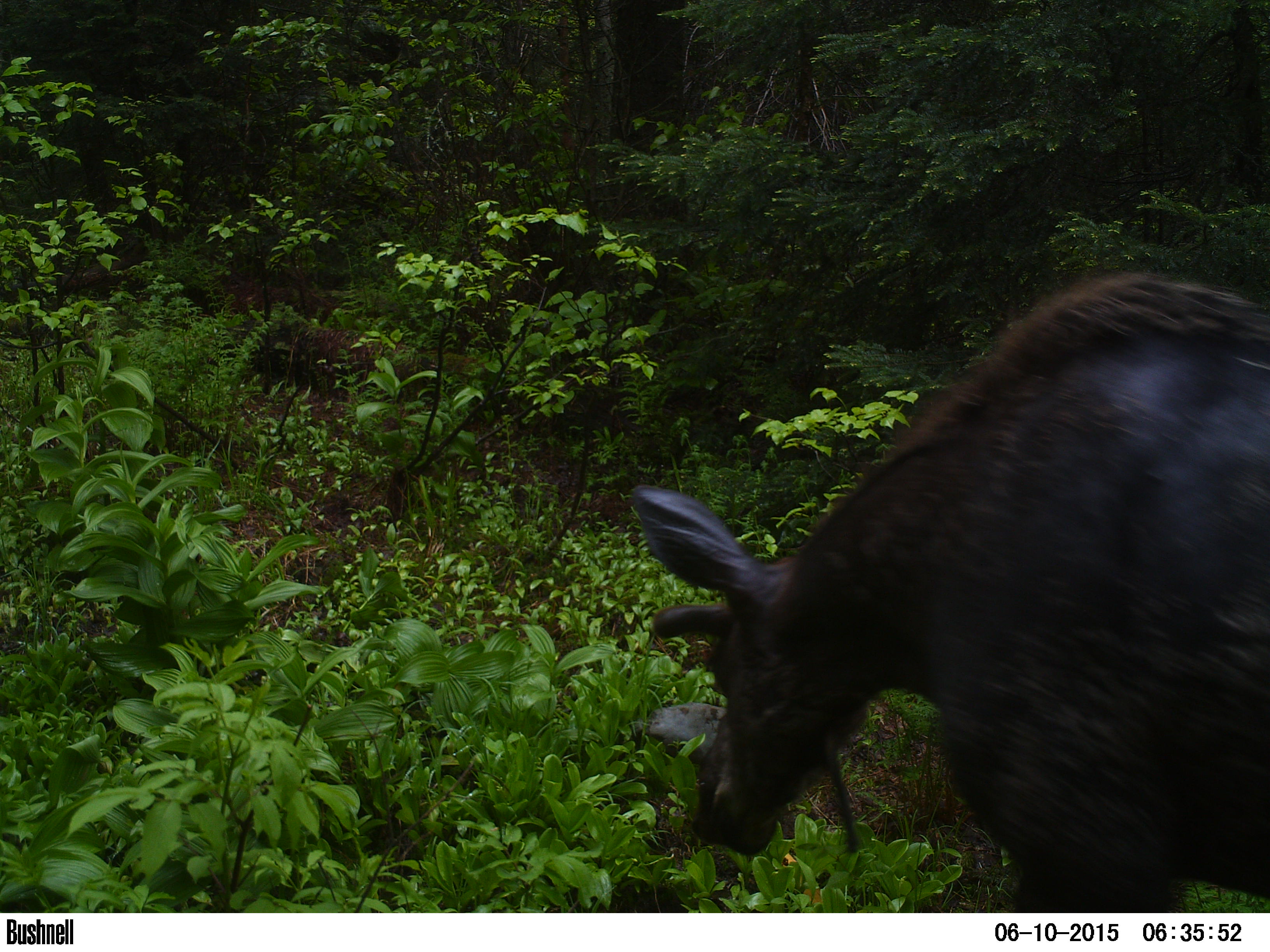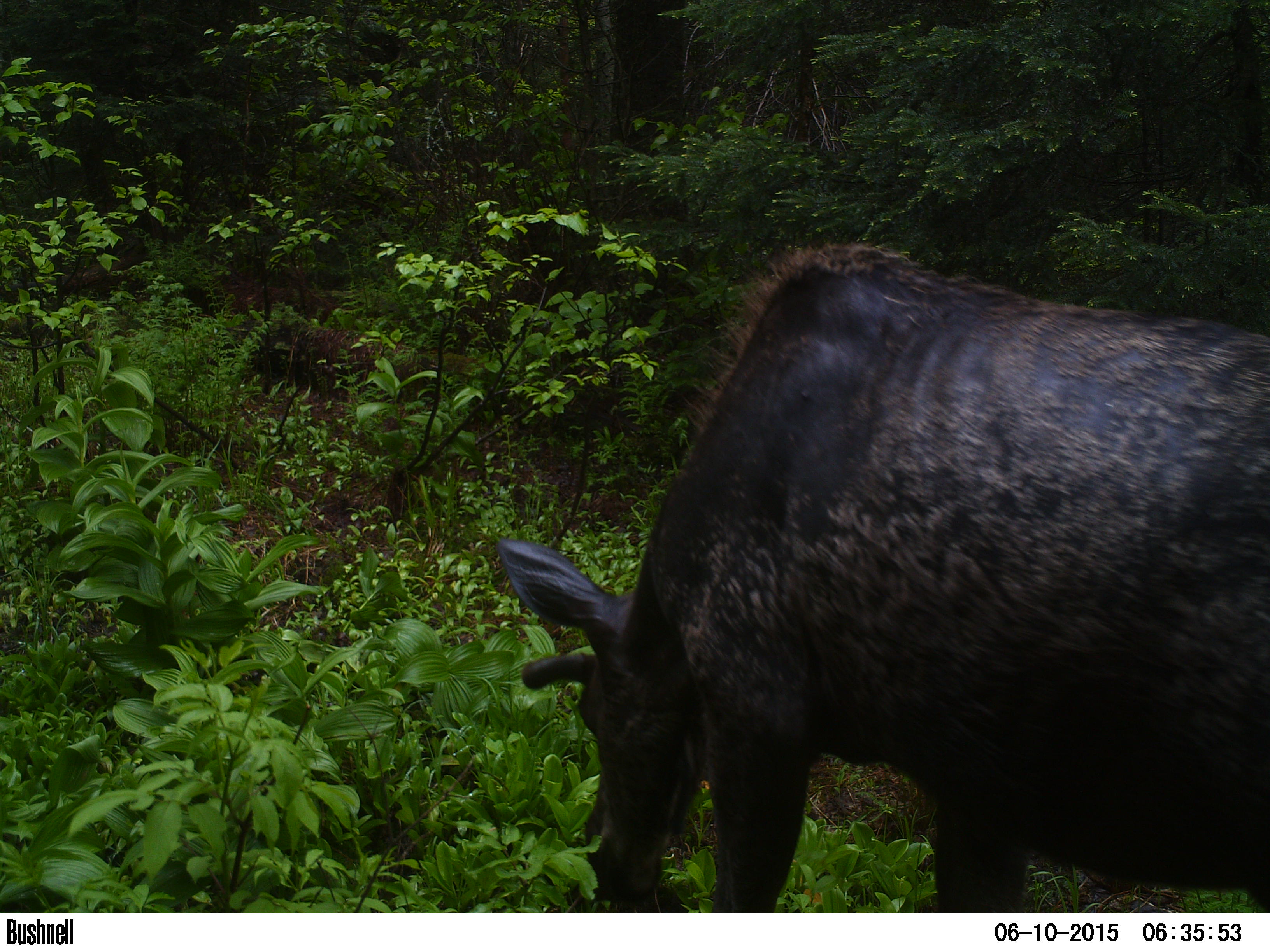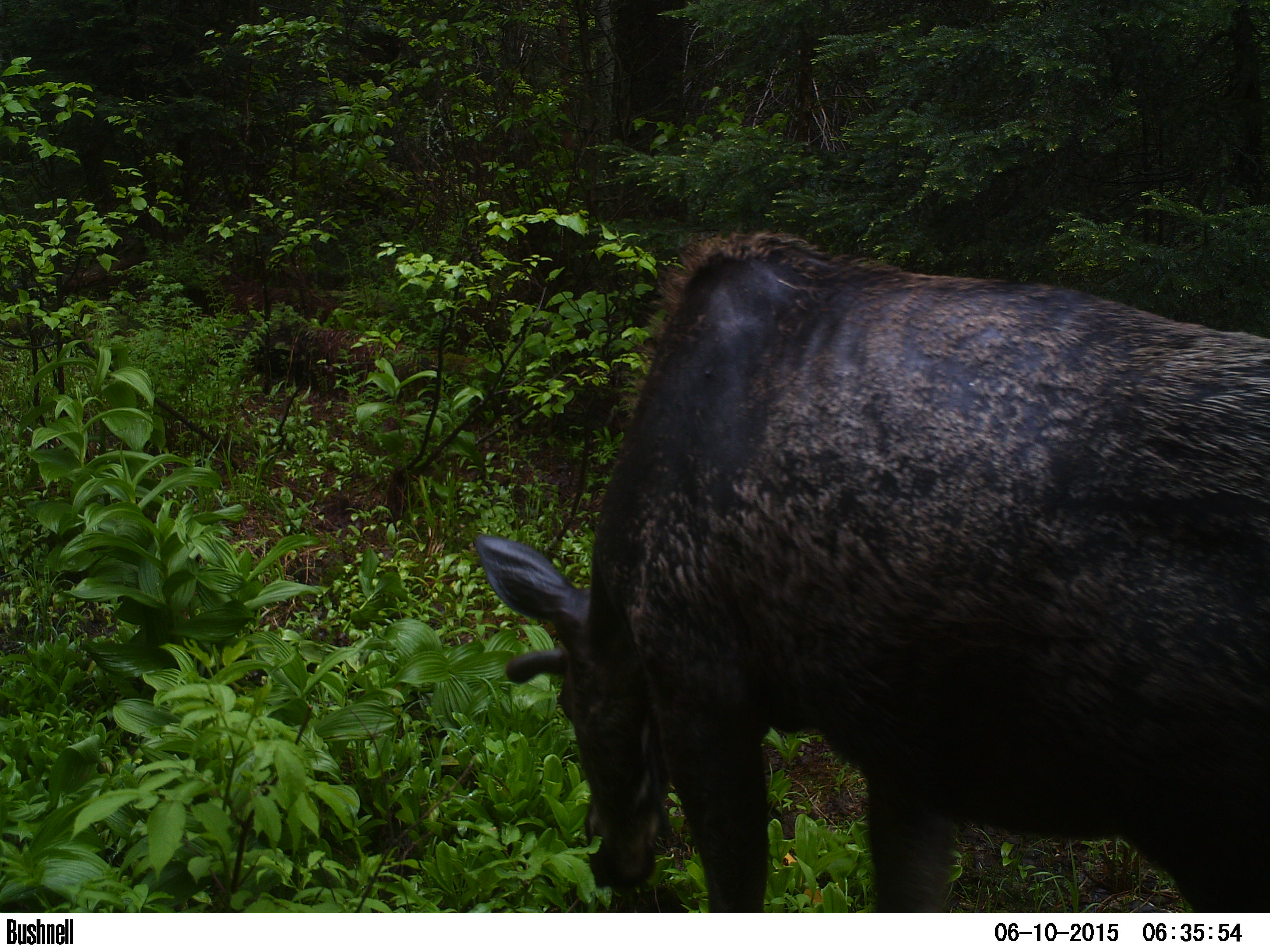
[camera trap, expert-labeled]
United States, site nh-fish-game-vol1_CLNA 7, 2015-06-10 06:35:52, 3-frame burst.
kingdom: Animalia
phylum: Chordata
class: Mammalia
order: Artiodactyla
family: Cervidae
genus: Alces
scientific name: Alces alces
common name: moose